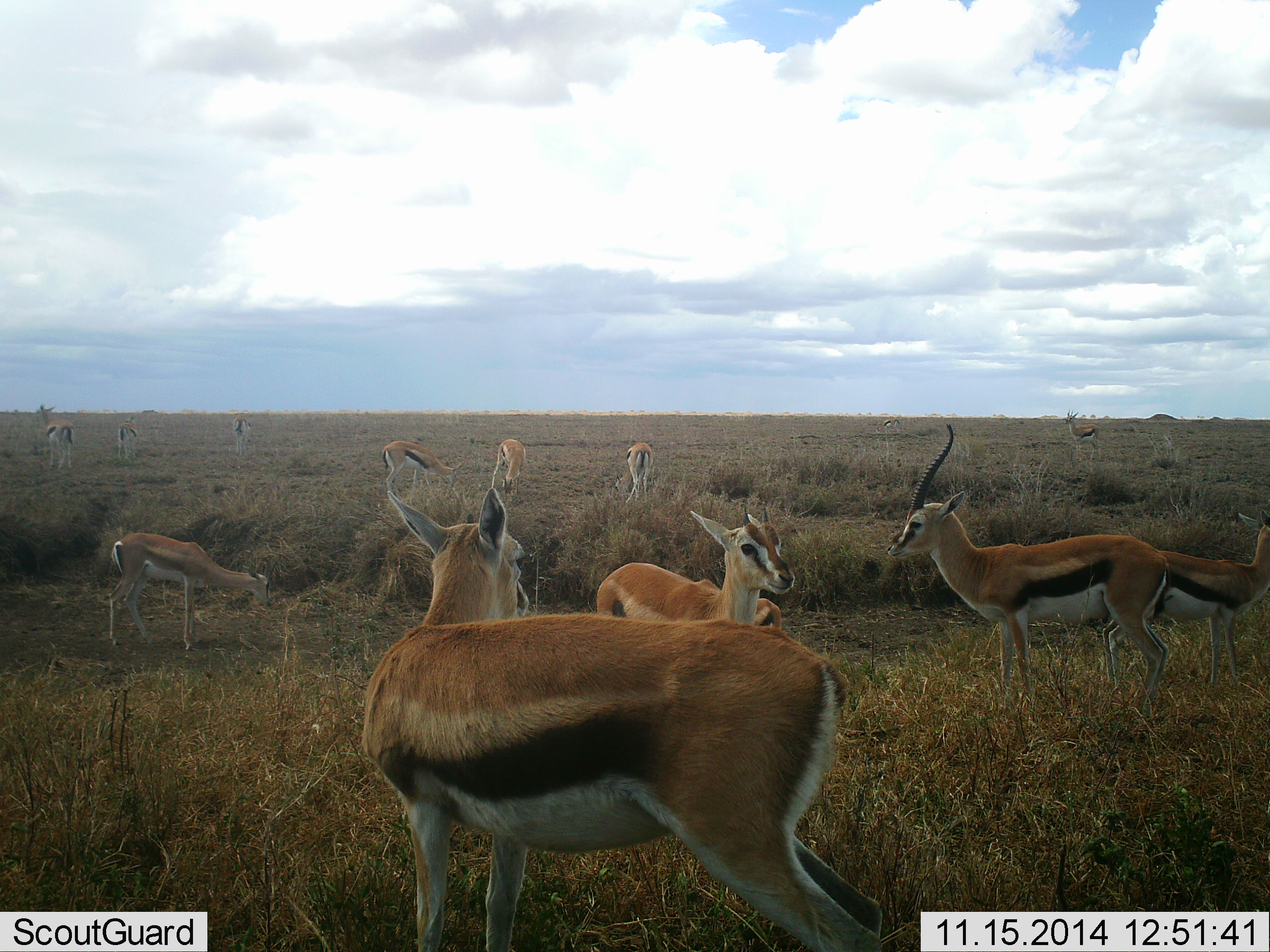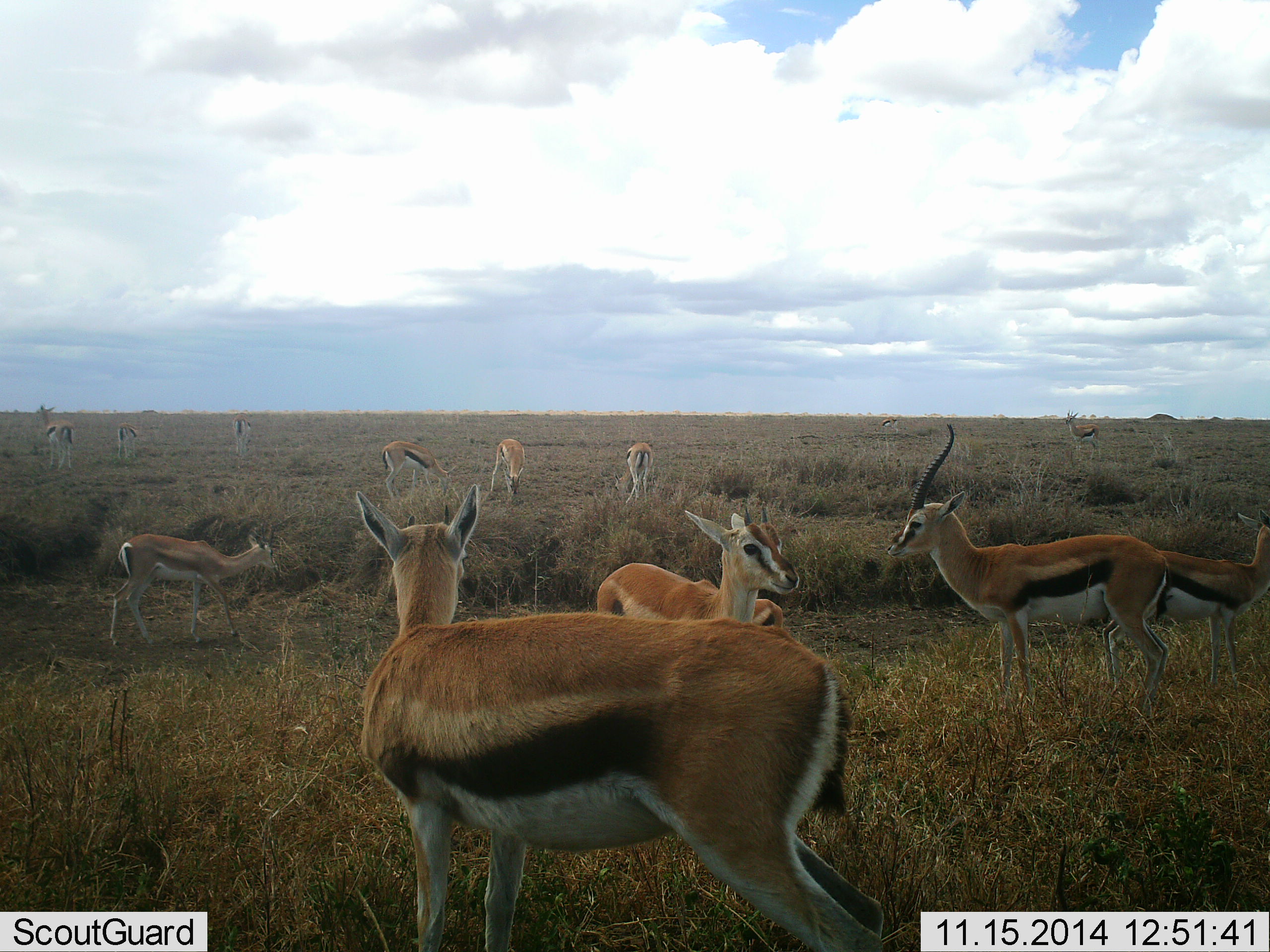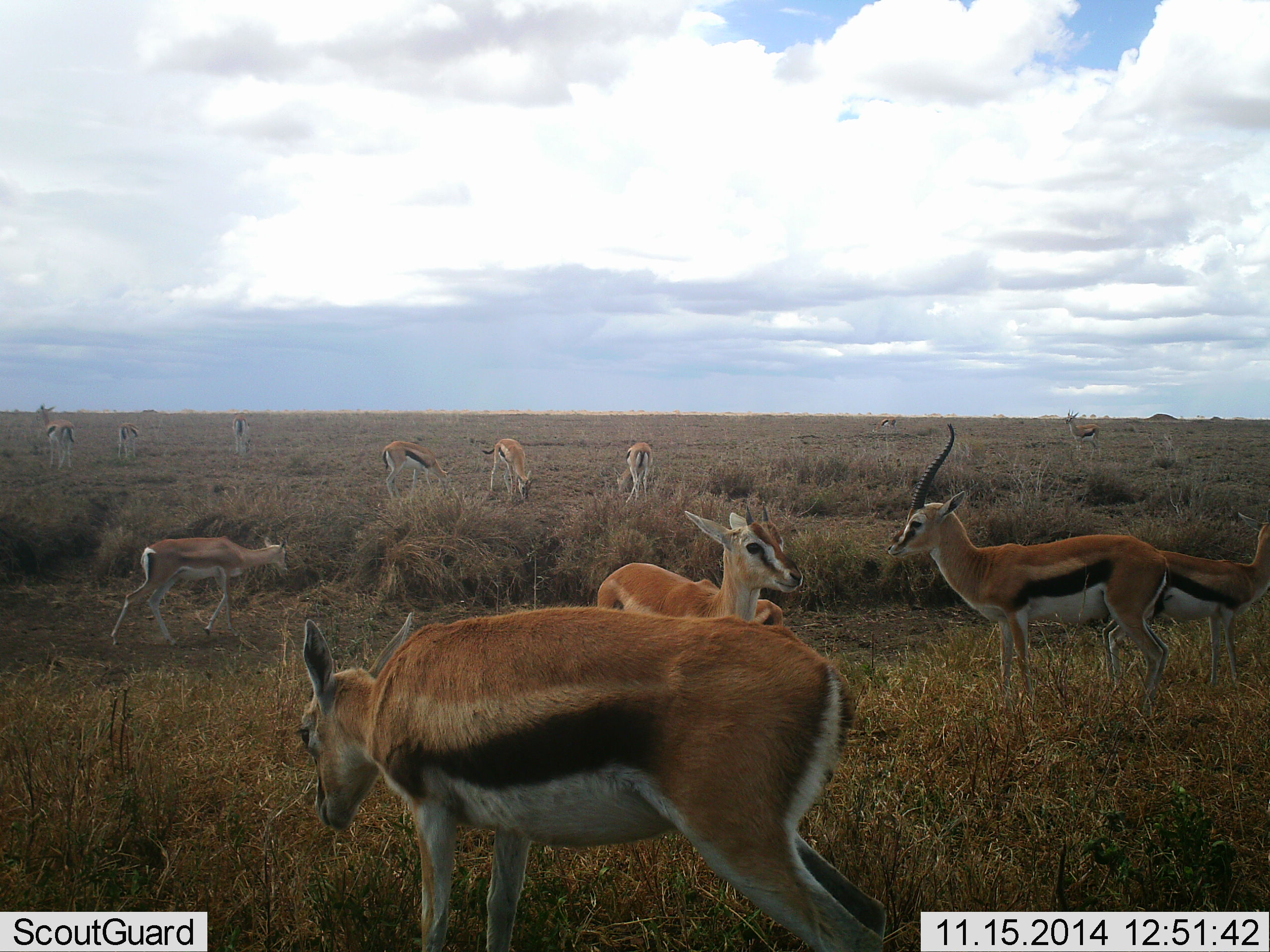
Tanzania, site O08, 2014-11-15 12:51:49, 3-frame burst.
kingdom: Animalia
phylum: Chordata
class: Mammalia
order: Artiodactyla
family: Bovidae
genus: Eudorcas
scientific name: Eudorcas thomsonii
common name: thomson's gazelle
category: gazellethomsons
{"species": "gazellethomsons (thomson's gazelle) (Eudorcas thomsonii)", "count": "11-50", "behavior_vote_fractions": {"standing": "90%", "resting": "10%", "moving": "30%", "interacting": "10%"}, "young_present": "20%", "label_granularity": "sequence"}